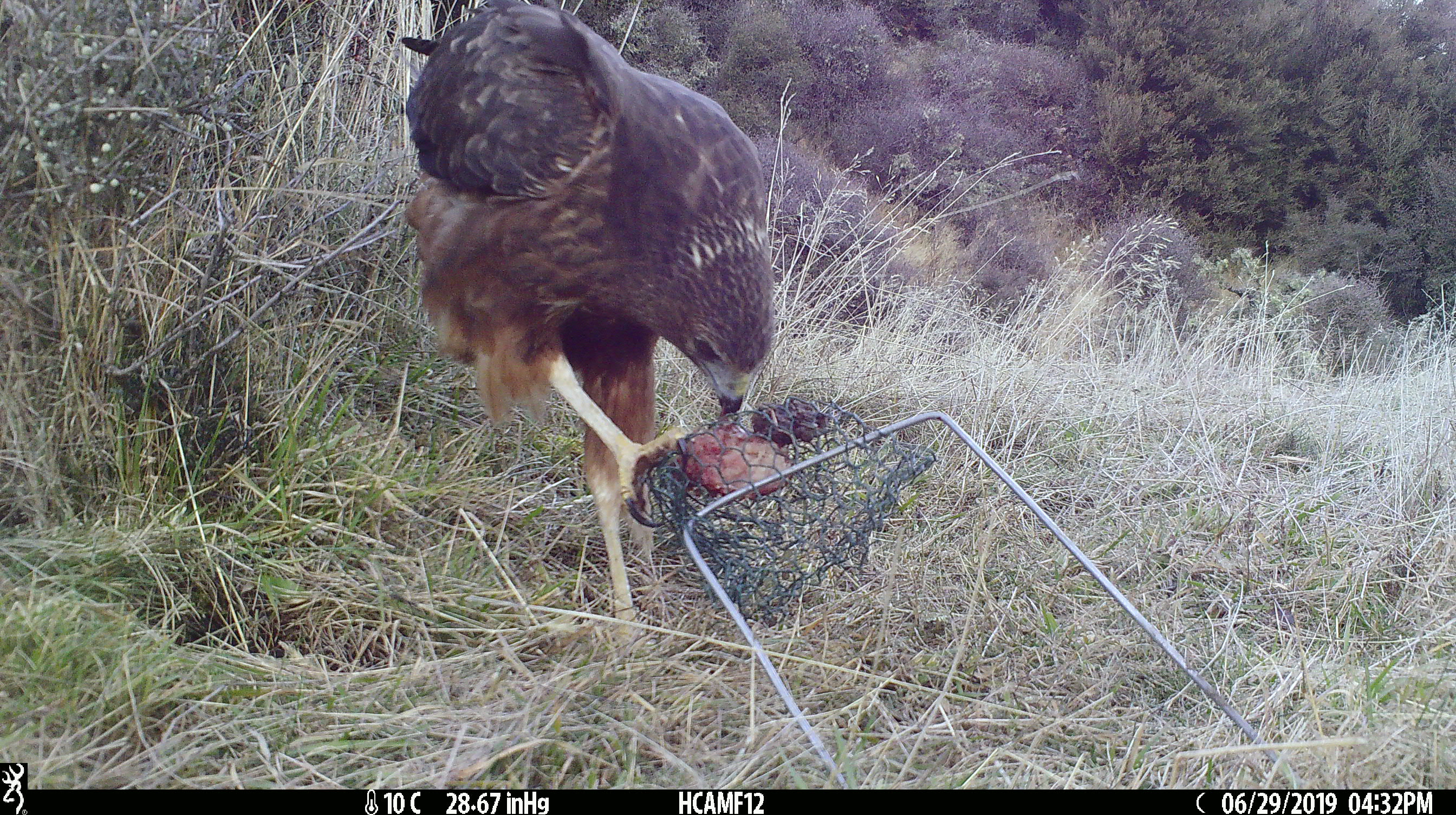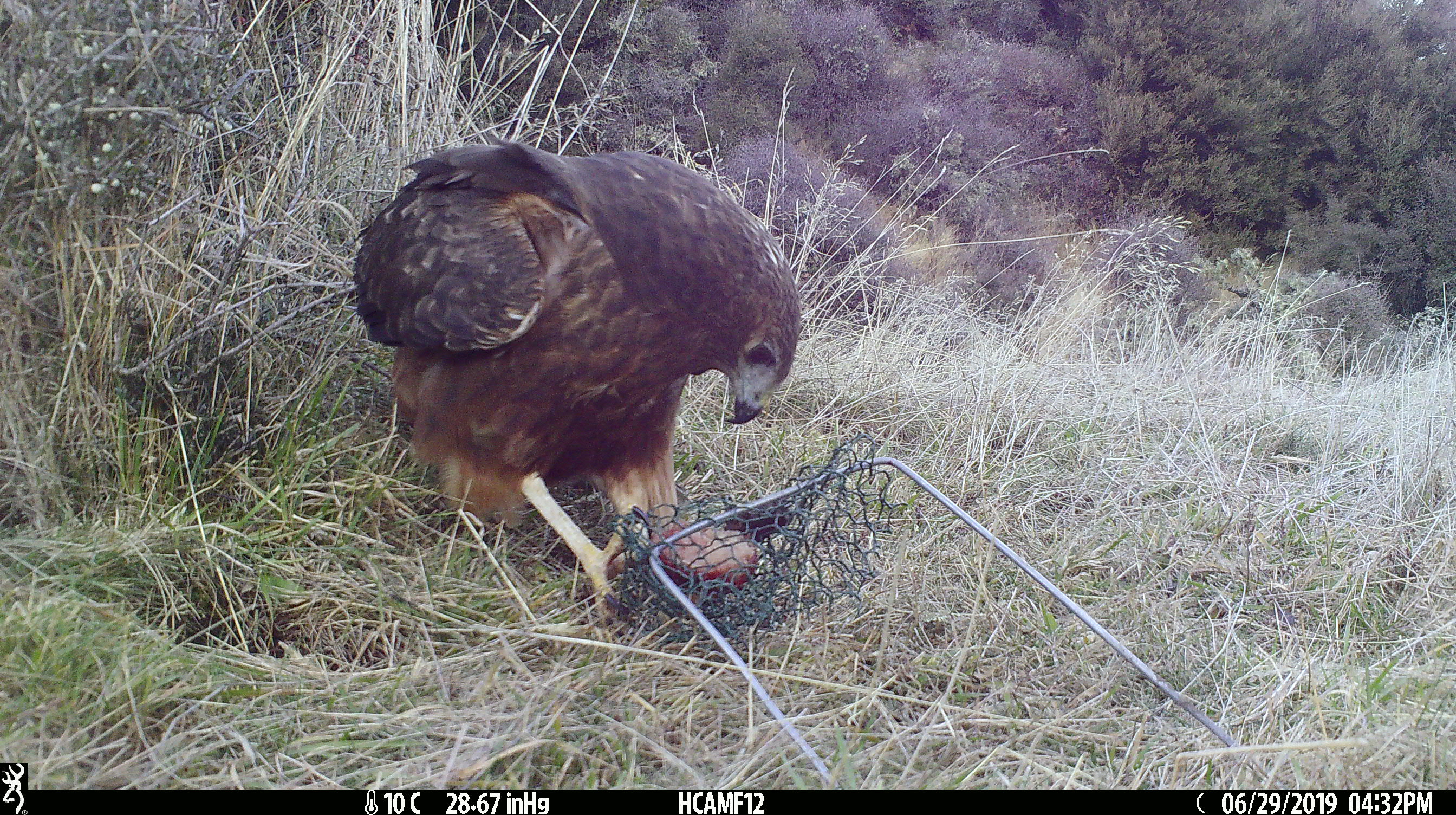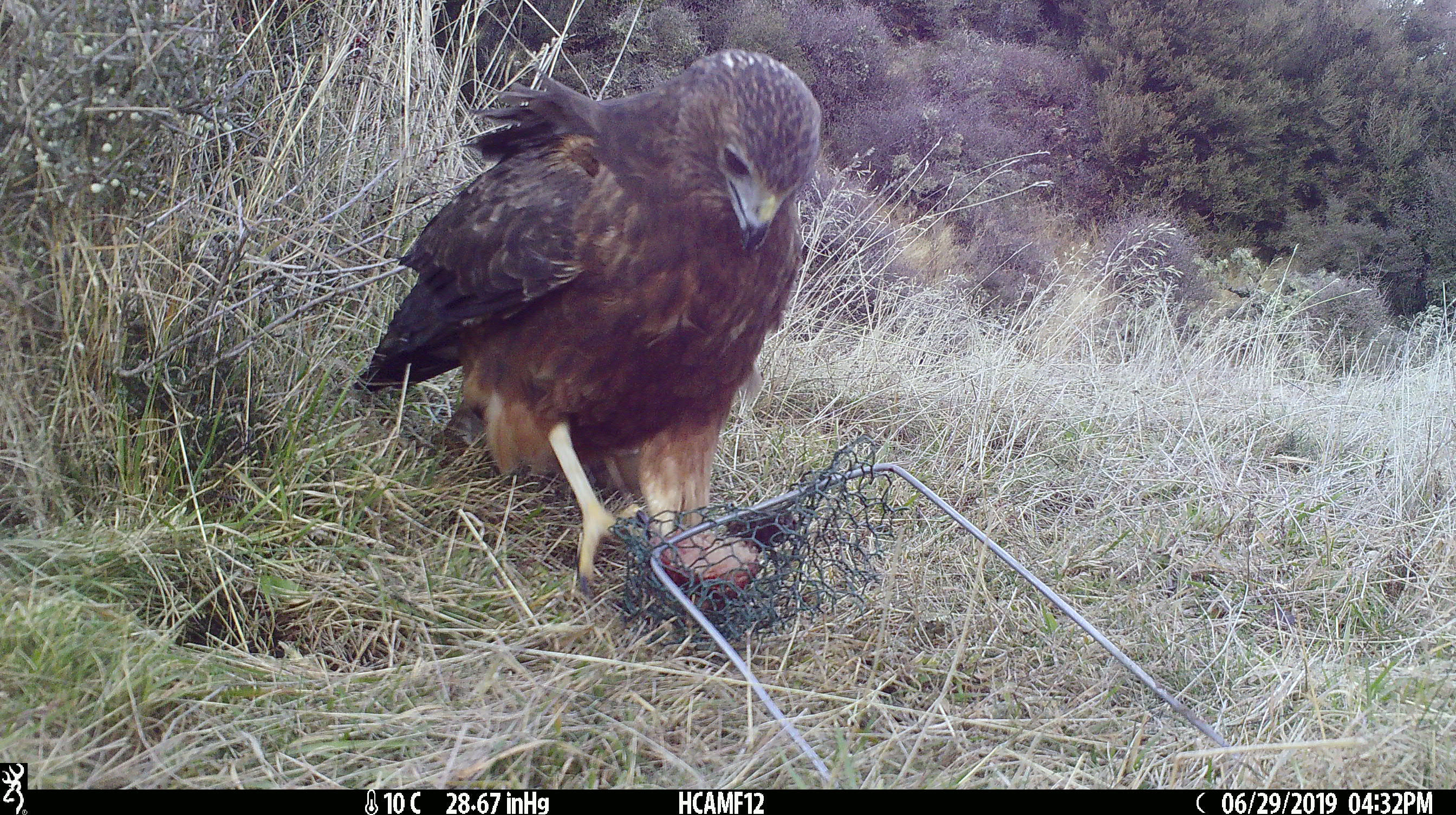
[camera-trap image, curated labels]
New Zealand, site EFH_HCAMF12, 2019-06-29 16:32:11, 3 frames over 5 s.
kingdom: Animalia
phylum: Chordata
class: Aves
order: Accipitriformes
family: Accipitridae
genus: Circus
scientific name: Circus approximans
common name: swamp harrier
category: harrier